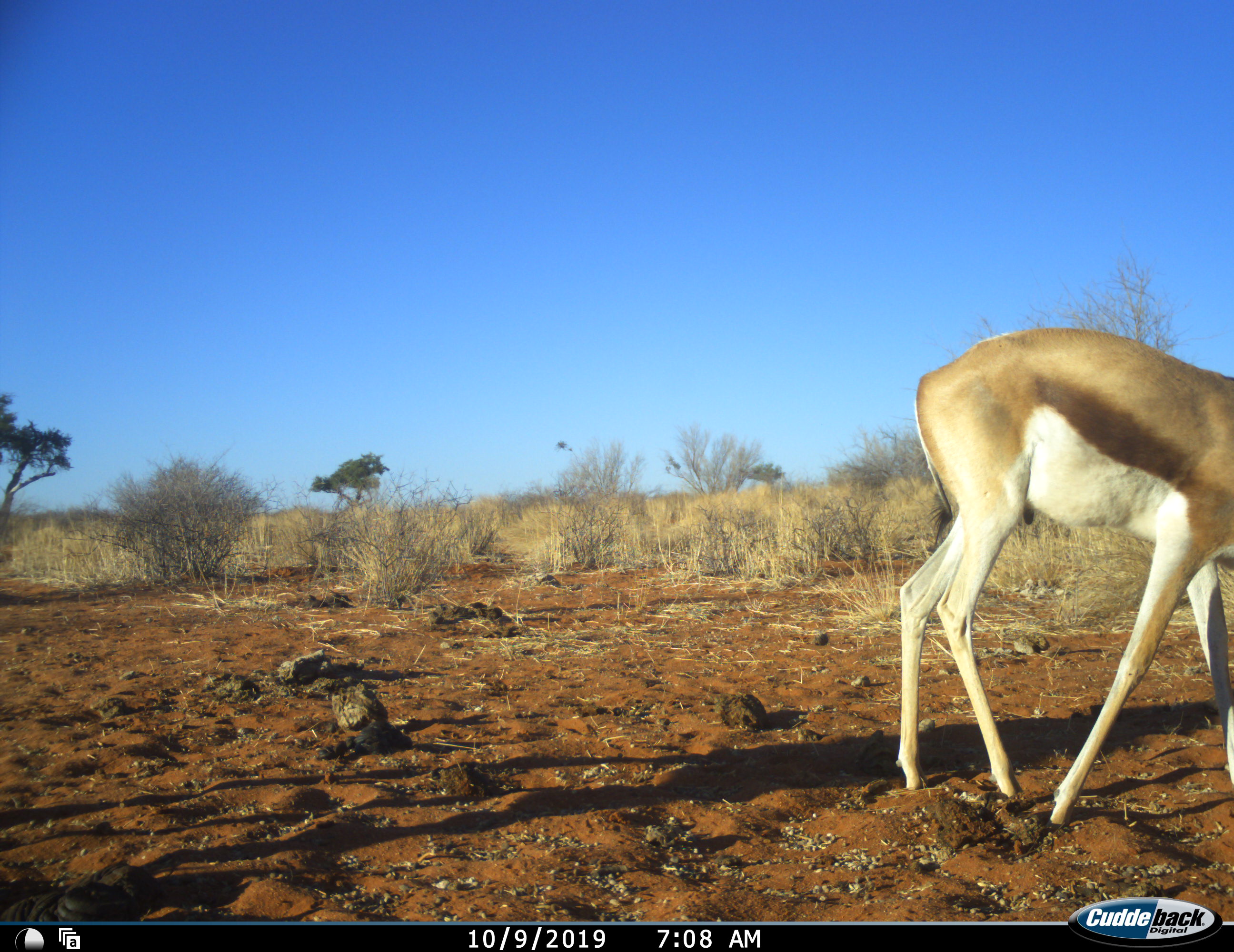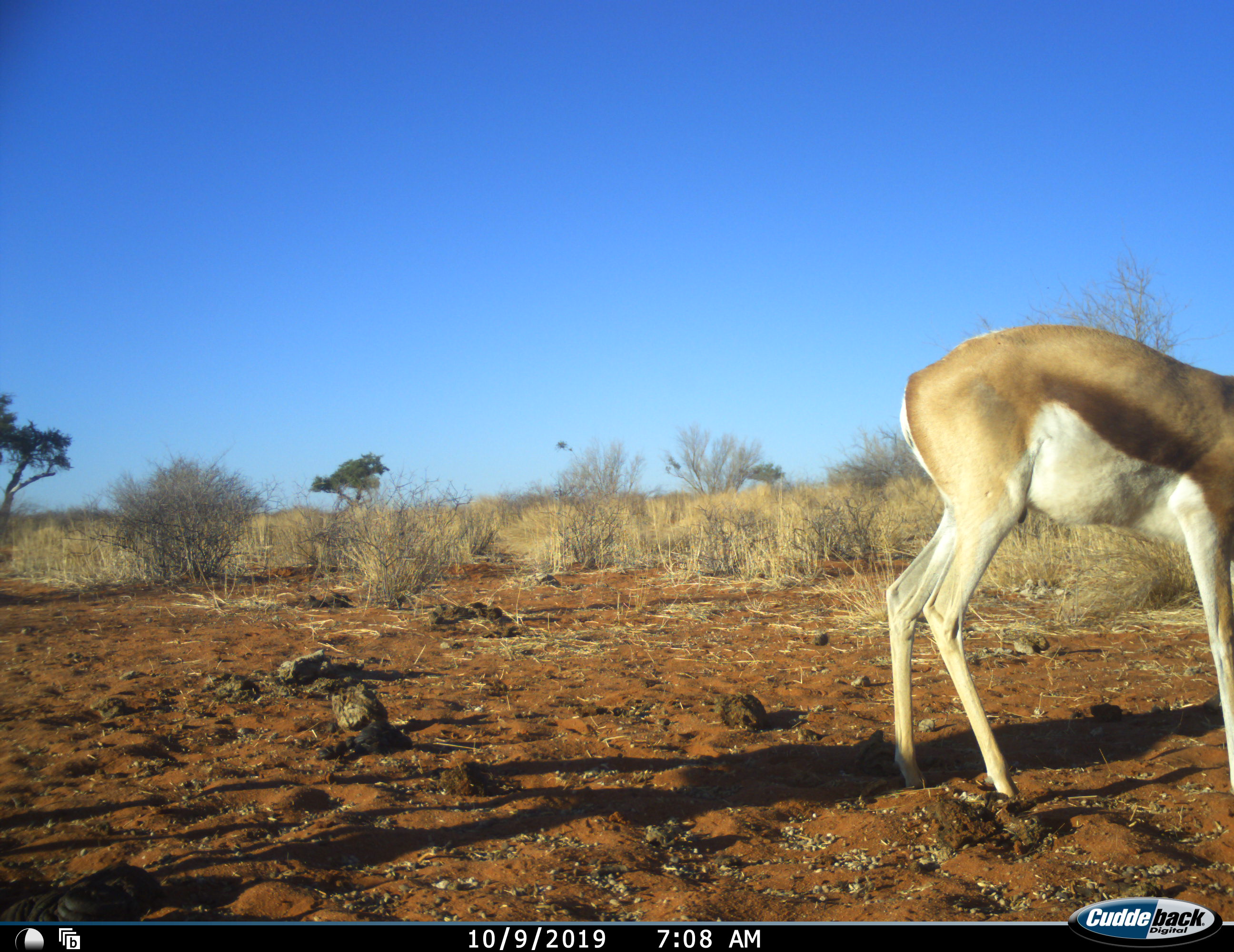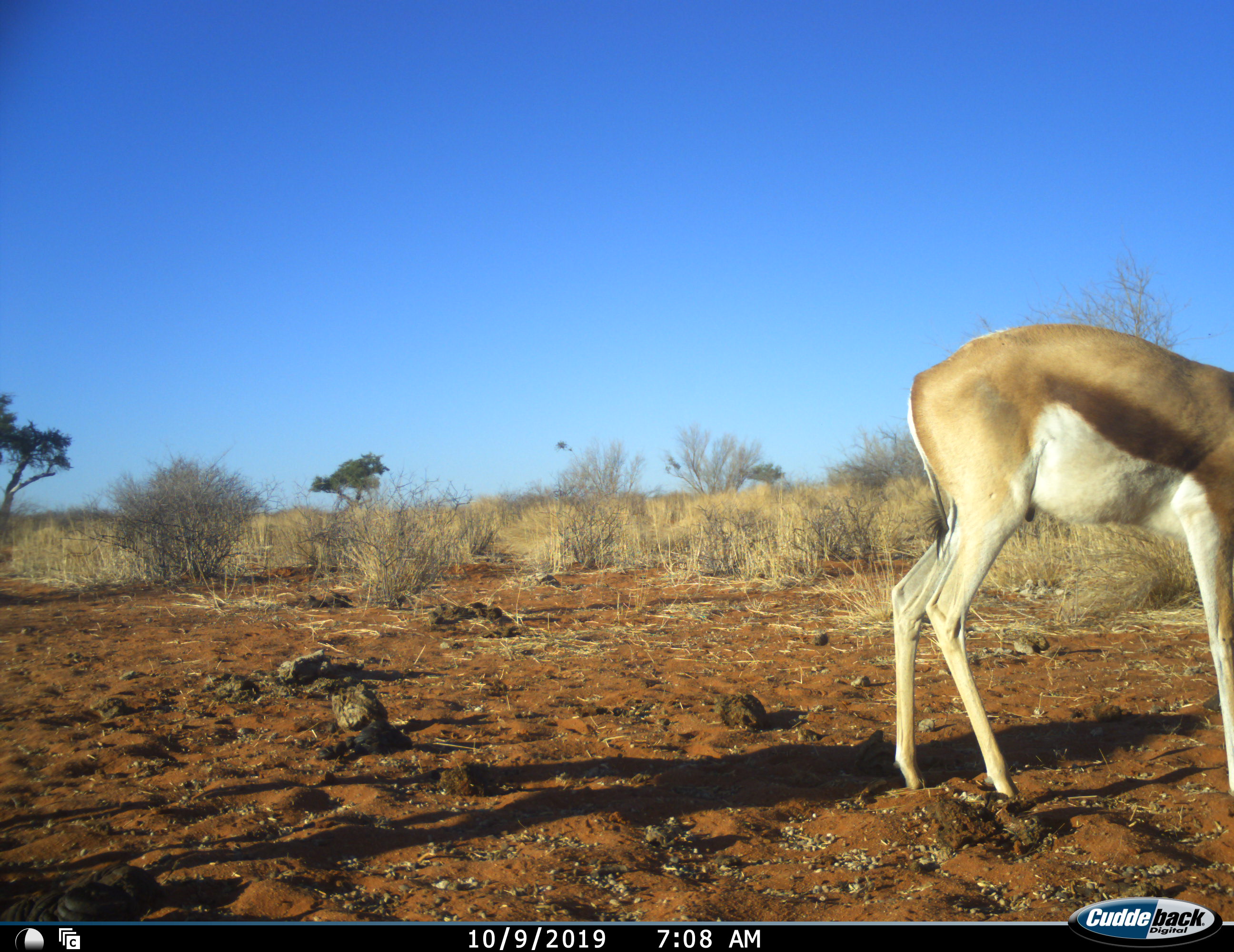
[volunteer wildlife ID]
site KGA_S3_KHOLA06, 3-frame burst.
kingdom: Animalia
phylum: Chordata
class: Mammalia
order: Artiodactyla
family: Bovidae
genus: Antidorcas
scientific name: Antidorcas marsupialis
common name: springbok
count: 1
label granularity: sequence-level